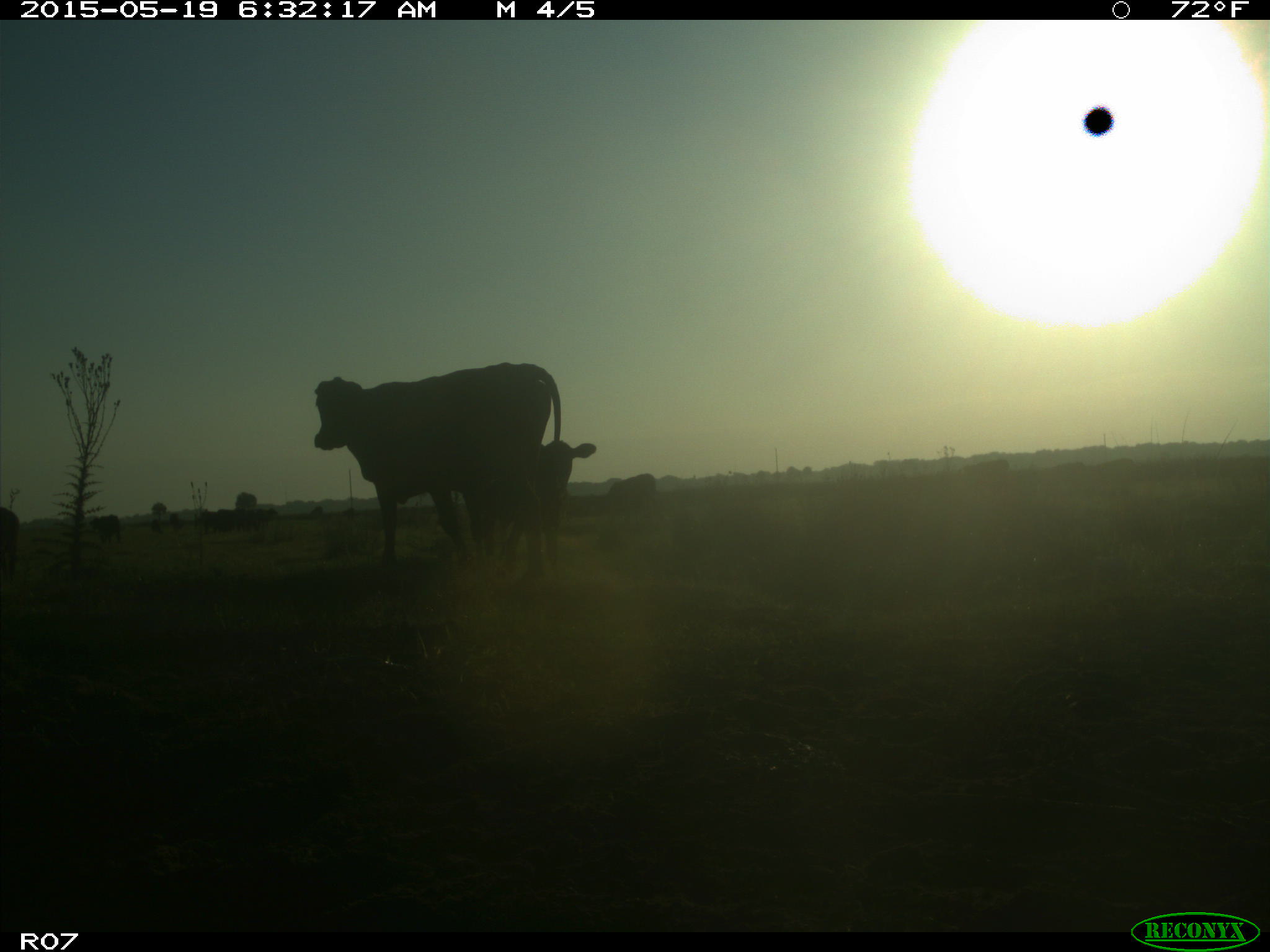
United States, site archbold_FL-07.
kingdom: Animalia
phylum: Chordata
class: Mammalia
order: Artiodactyla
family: Bovidae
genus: Bos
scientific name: Bos taurus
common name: domestic cow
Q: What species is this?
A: Bos taurus (domestic cow).